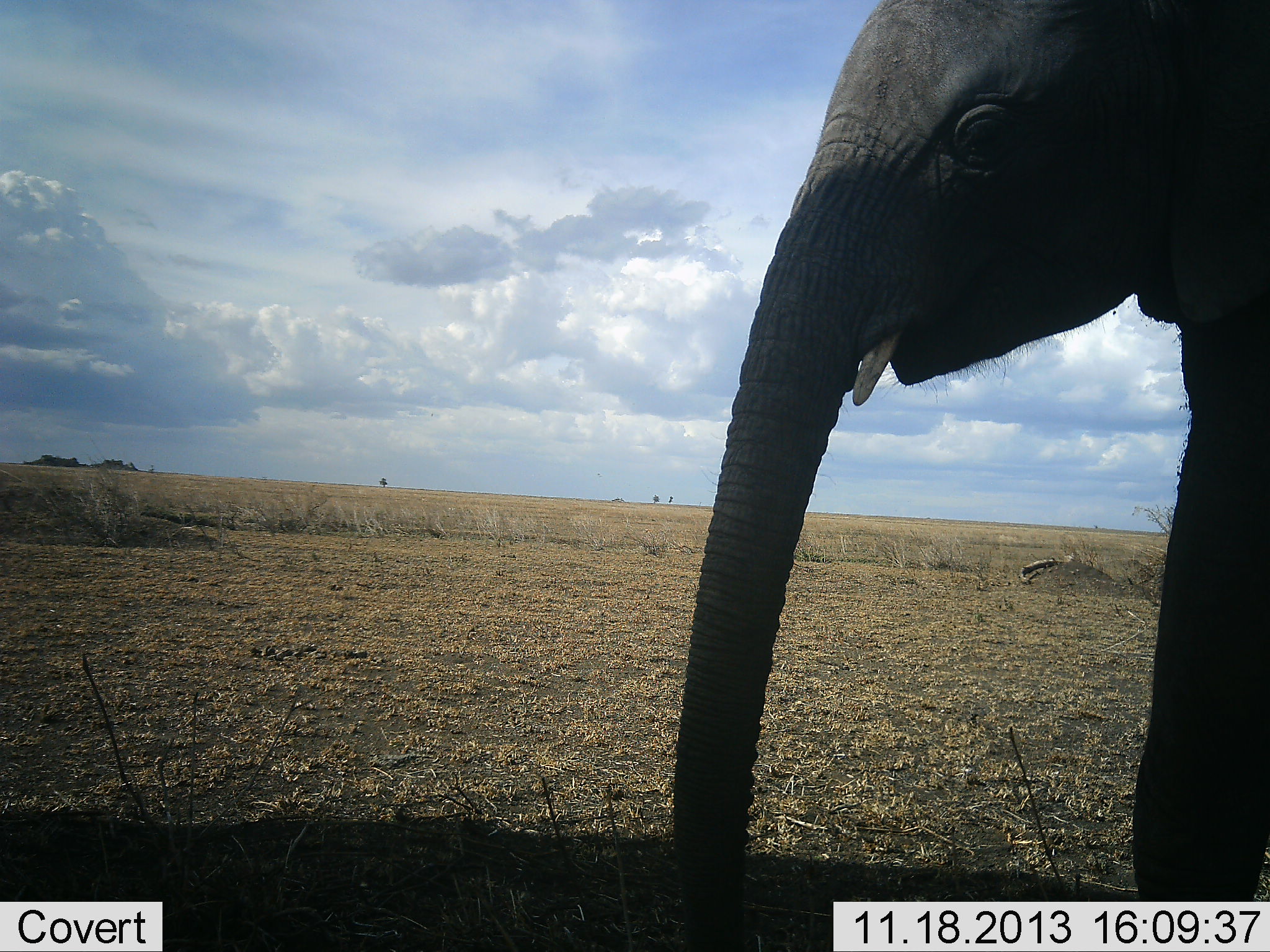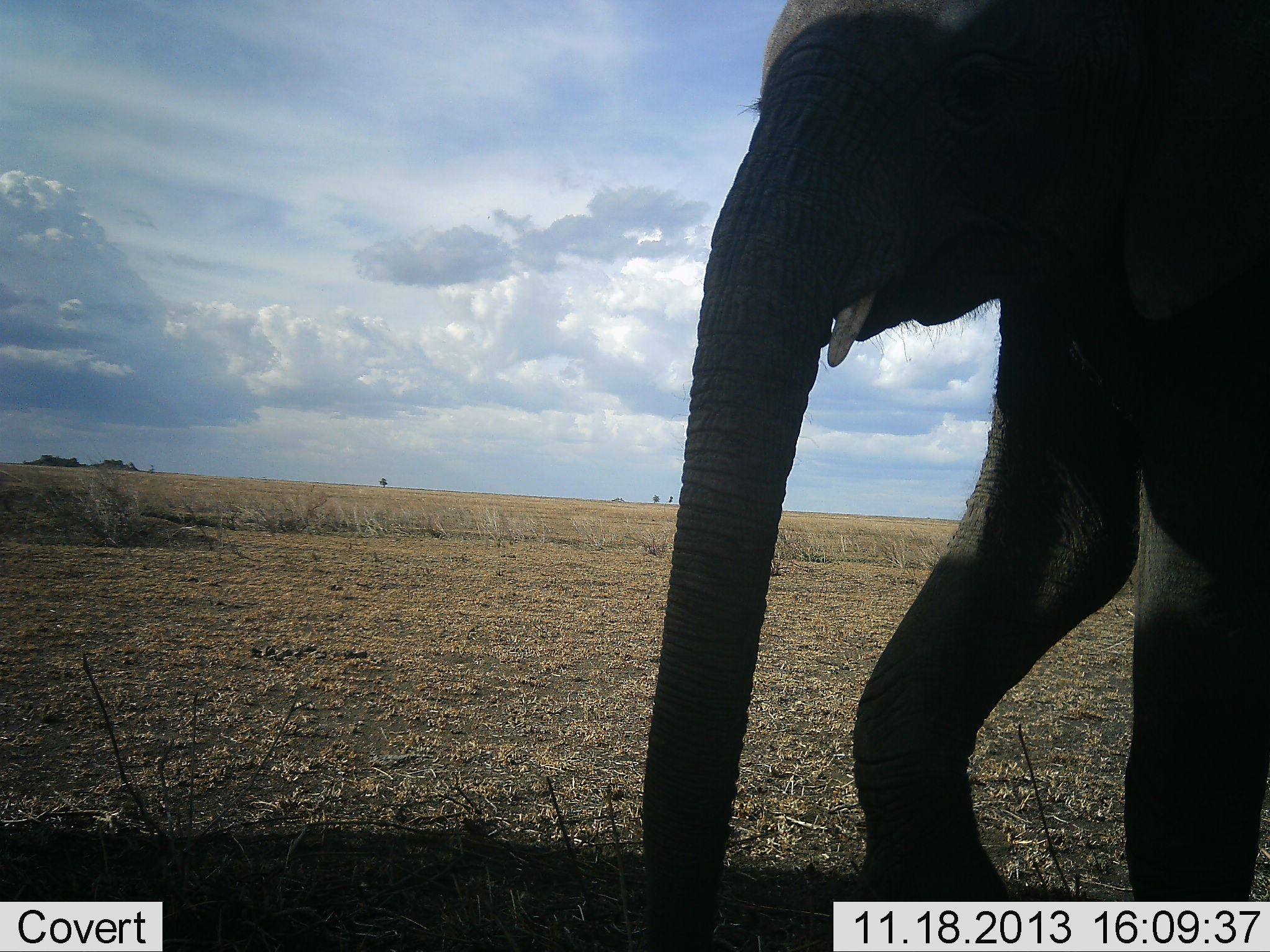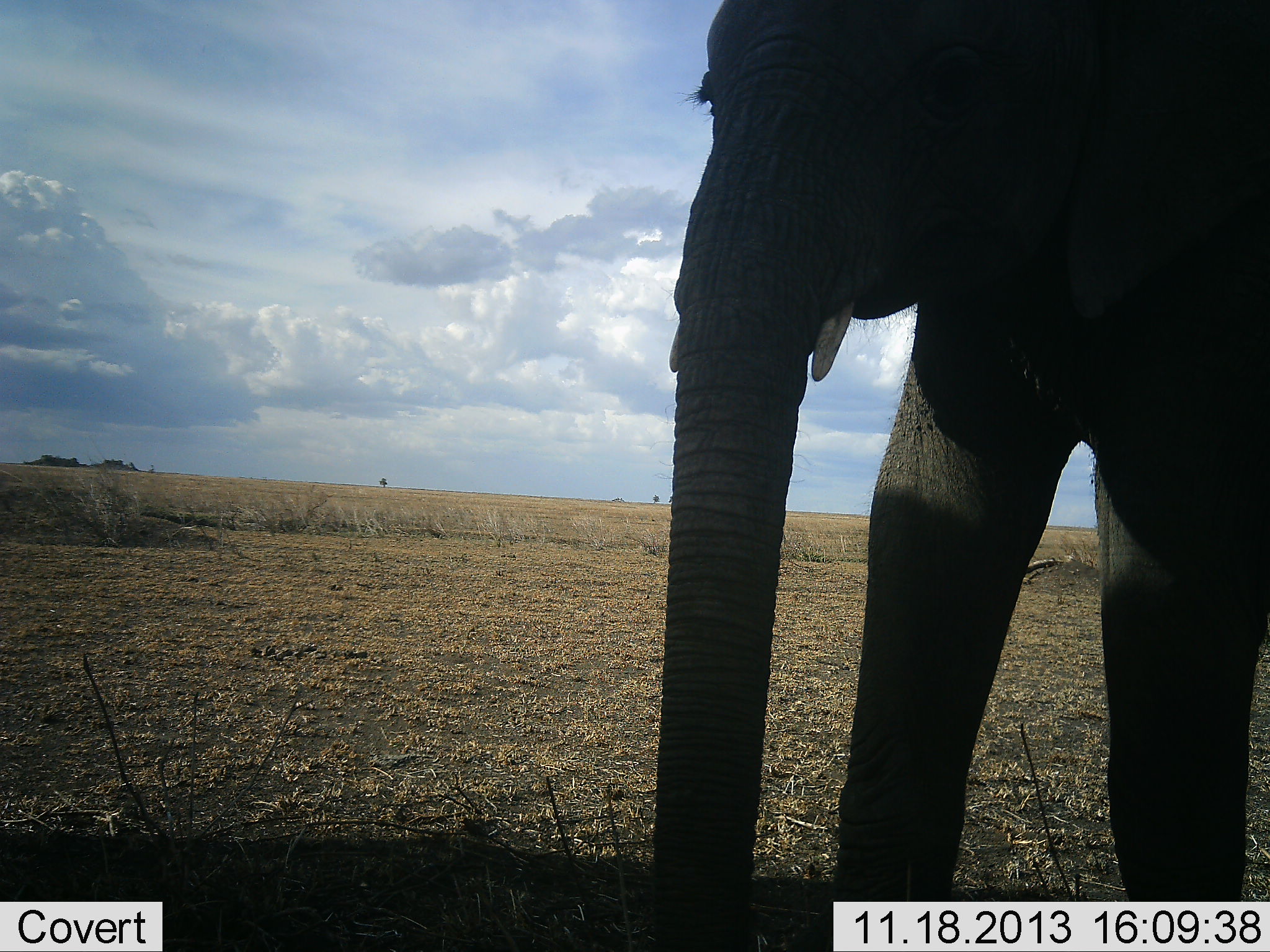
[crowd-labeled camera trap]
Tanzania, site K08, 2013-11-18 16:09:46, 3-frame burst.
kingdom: Animalia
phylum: Chordata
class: Mammalia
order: Proboscidea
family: Elephantidae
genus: Loxodonta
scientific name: Loxodonta africana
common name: african bush elephant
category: elephant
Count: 1.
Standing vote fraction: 20%.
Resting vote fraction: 0%.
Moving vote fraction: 70%.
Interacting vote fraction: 10%.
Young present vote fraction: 0%.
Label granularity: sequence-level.